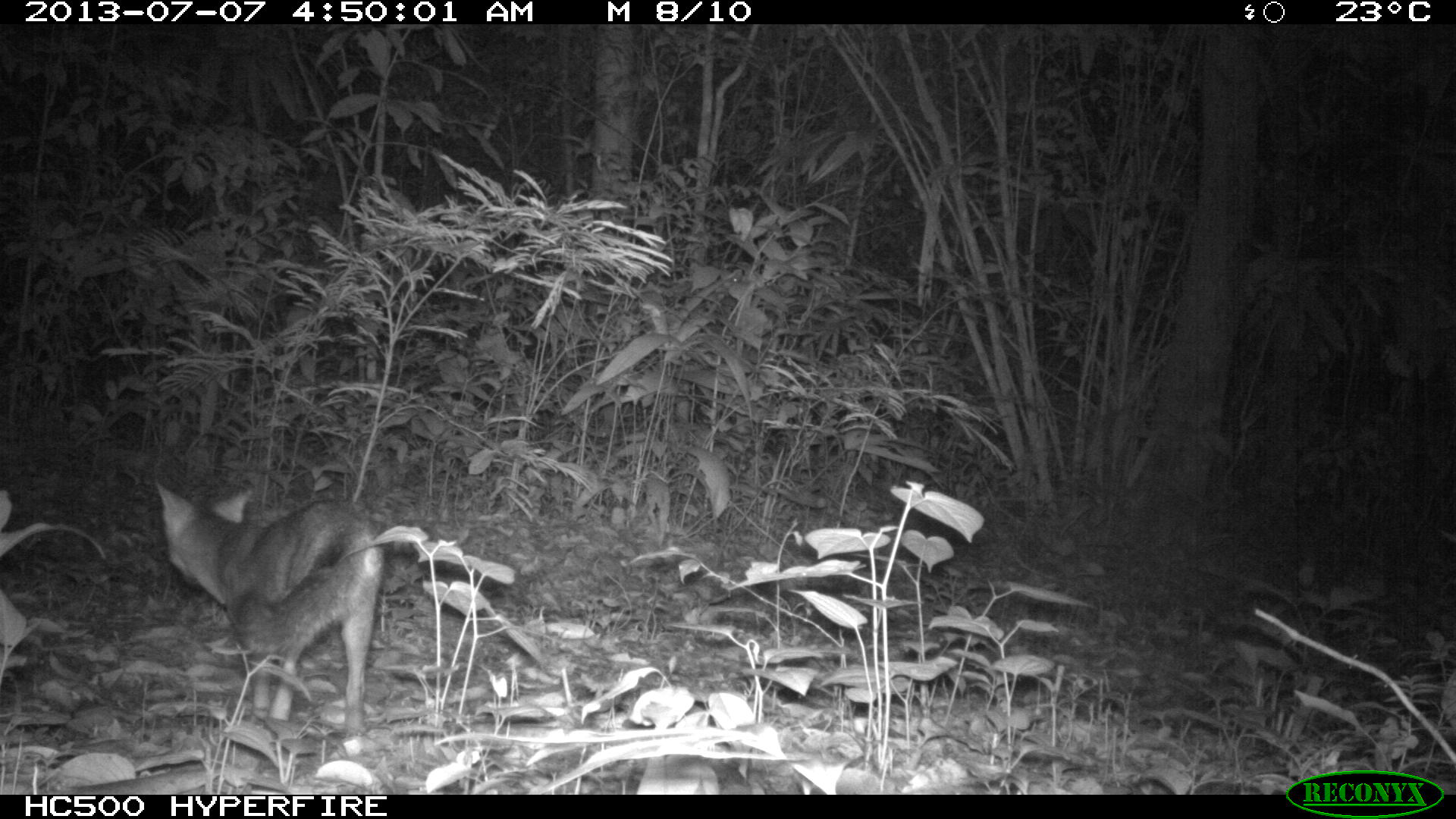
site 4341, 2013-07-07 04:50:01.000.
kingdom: Animalia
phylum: Chordata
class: Mammalia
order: Carnivora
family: Canidae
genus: Urocyon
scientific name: Urocyon cinereoargenteus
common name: gray fox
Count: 1.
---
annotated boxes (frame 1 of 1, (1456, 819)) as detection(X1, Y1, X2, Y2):
urocyon cinereoargenteus: detection(154, 481, 382, 738)